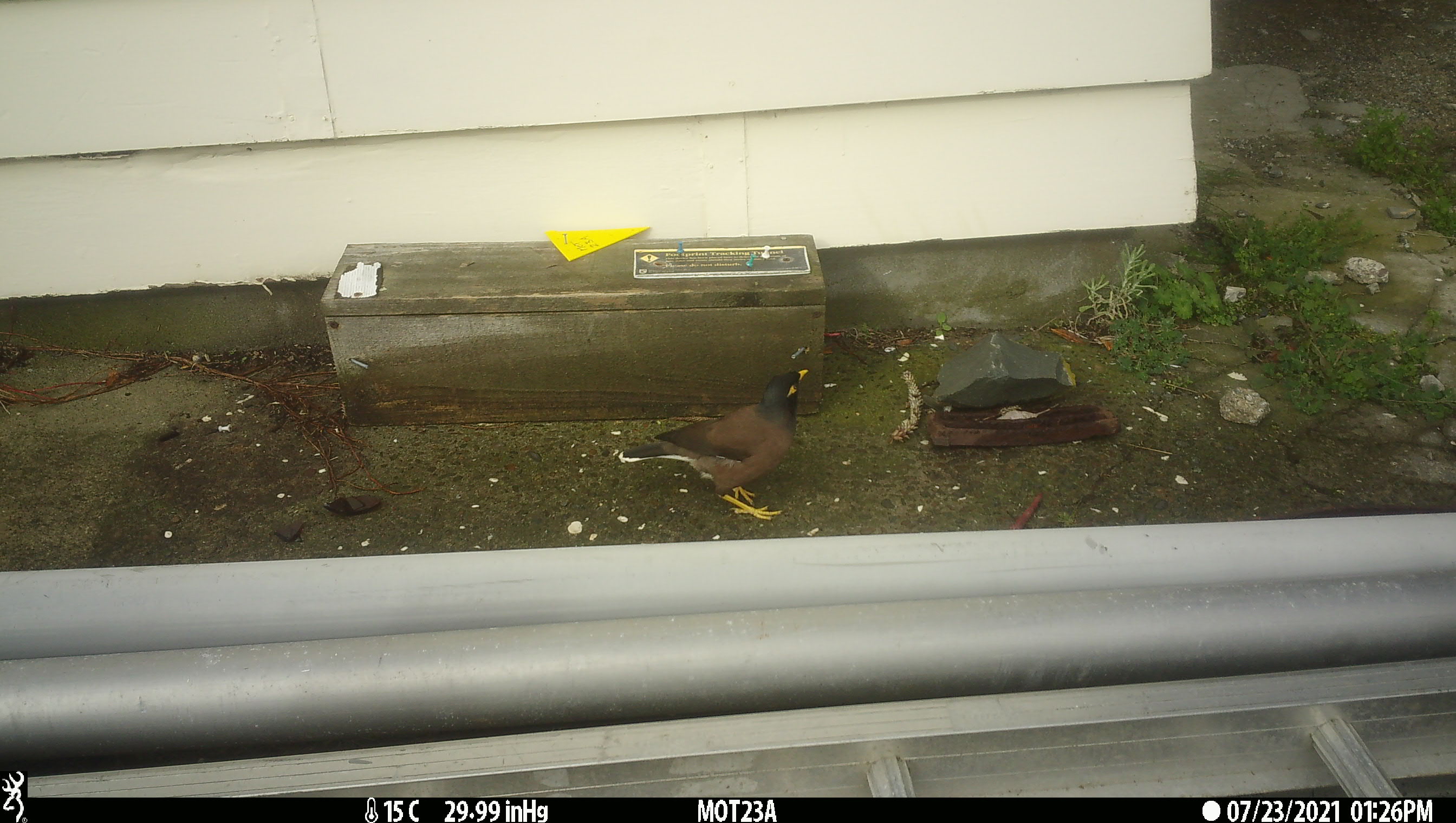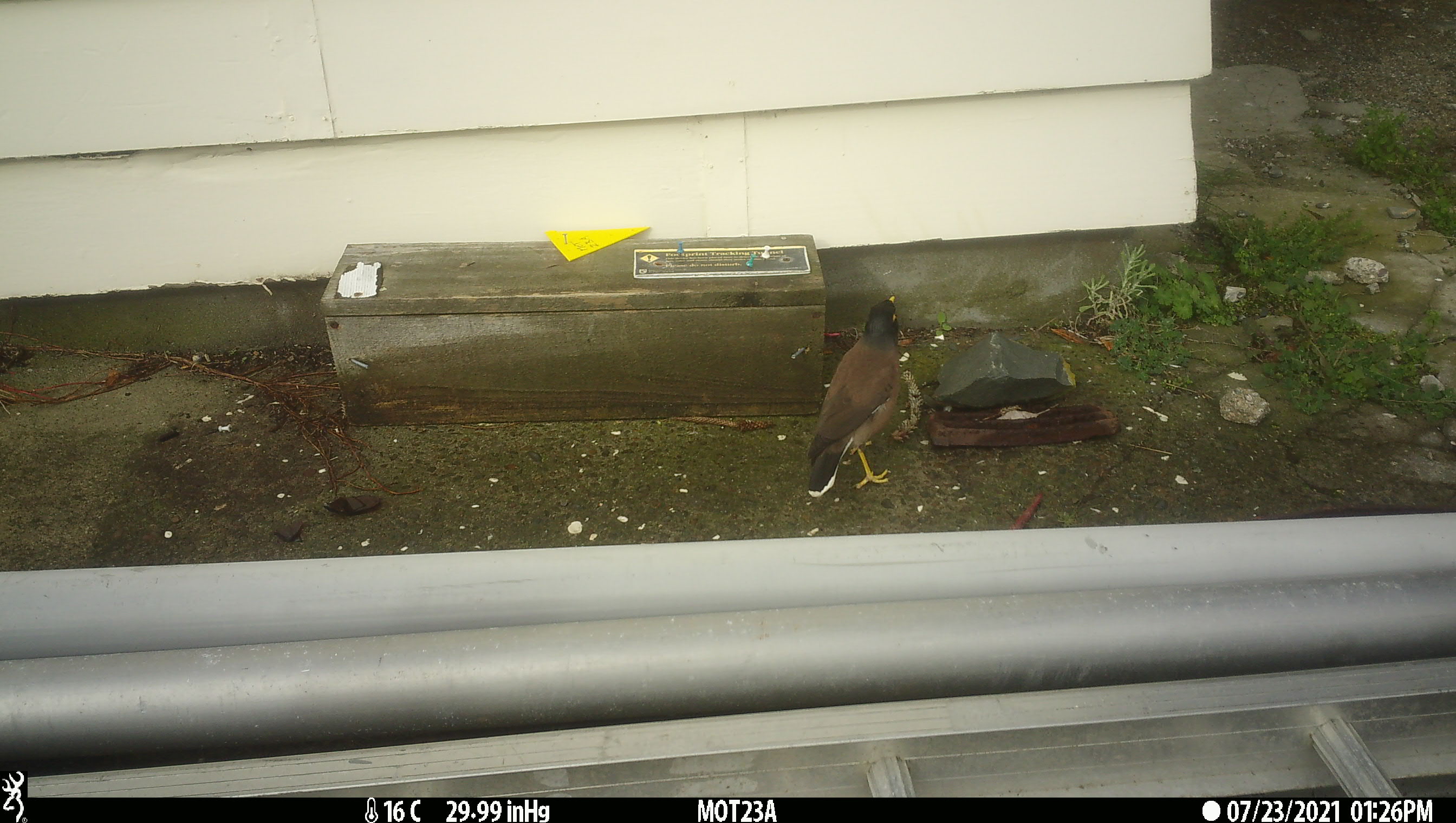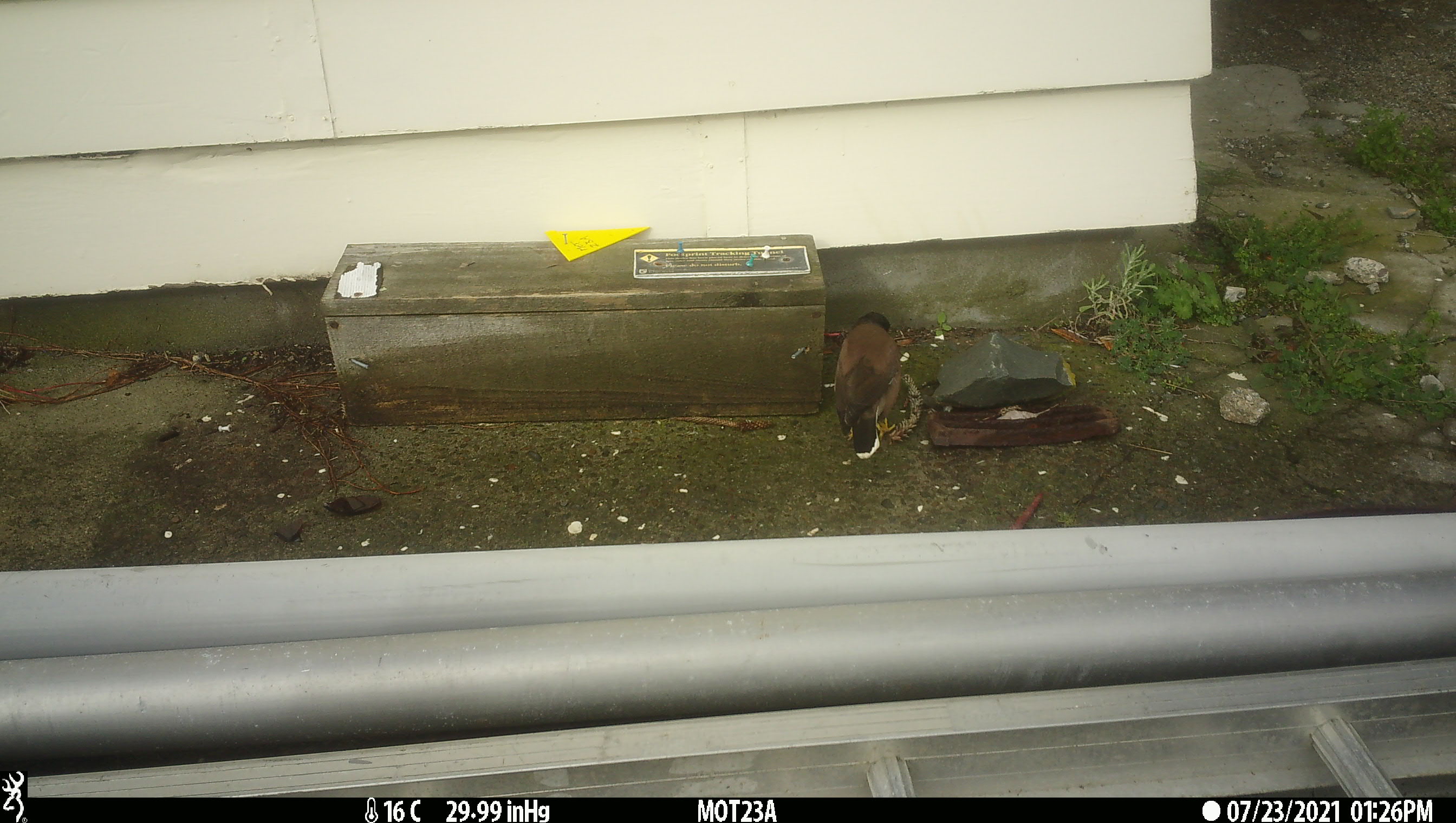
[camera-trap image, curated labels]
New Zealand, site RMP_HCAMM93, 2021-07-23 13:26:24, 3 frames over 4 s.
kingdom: Animalia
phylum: Chordata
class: Aves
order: Passeriformes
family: Sturnidae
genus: Acridotheres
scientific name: Acridotheres tristis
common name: common myna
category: myna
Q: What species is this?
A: Myna (common myna) (Acridotheres tristis).